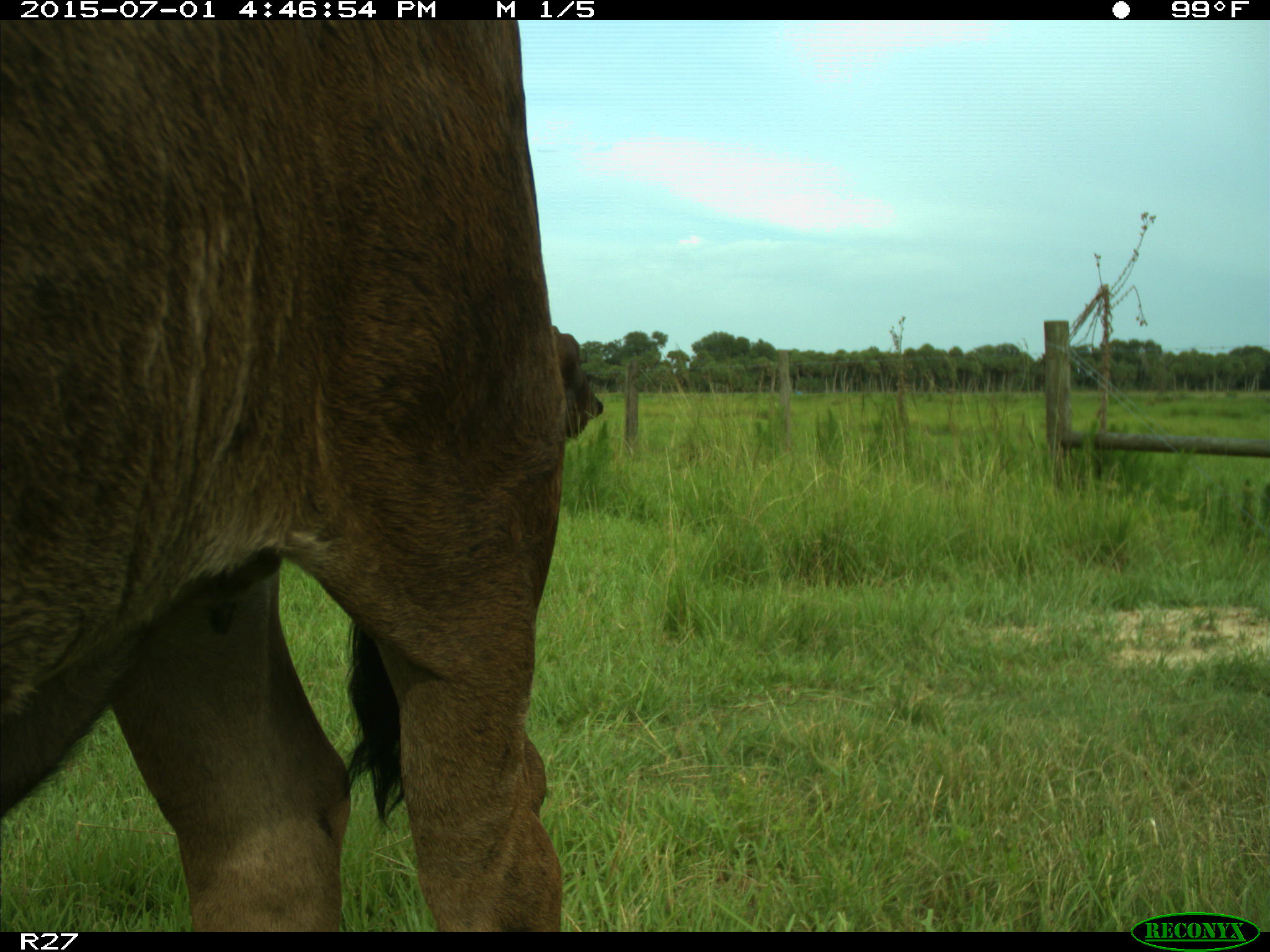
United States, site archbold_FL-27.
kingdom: Animalia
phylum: Chordata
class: Mammalia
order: Artiodactyla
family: Bovidae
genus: Bos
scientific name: Bos taurus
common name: domestic cow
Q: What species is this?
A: Bos taurus (domestic cow).